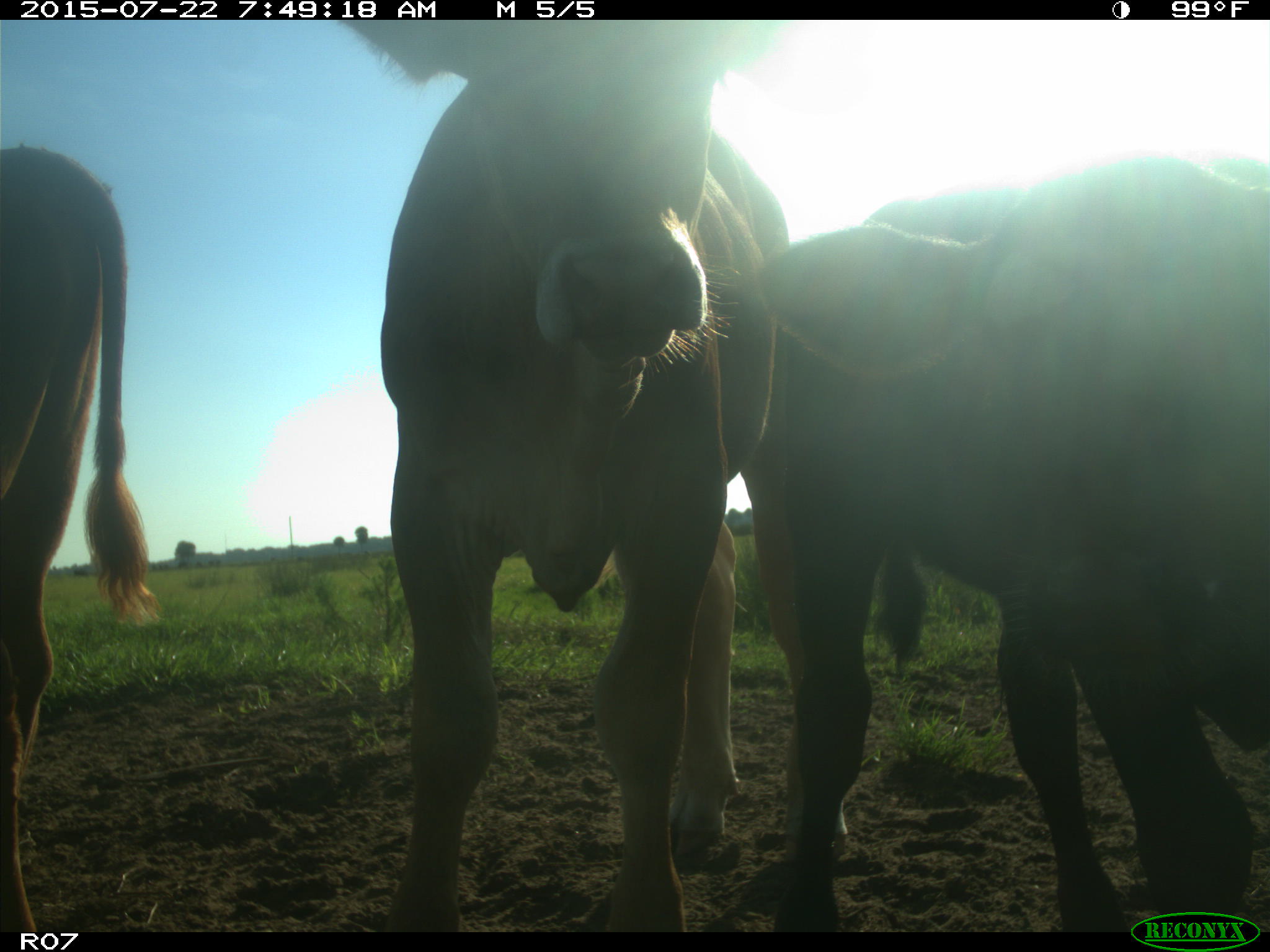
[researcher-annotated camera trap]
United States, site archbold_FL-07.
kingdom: Animalia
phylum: Chordata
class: Mammalia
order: Artiodactyla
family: Cervidae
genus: Odocoileus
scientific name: Odocoileus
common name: deer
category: unidentified deer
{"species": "unidentified deer (deer) (Odocoileus)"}